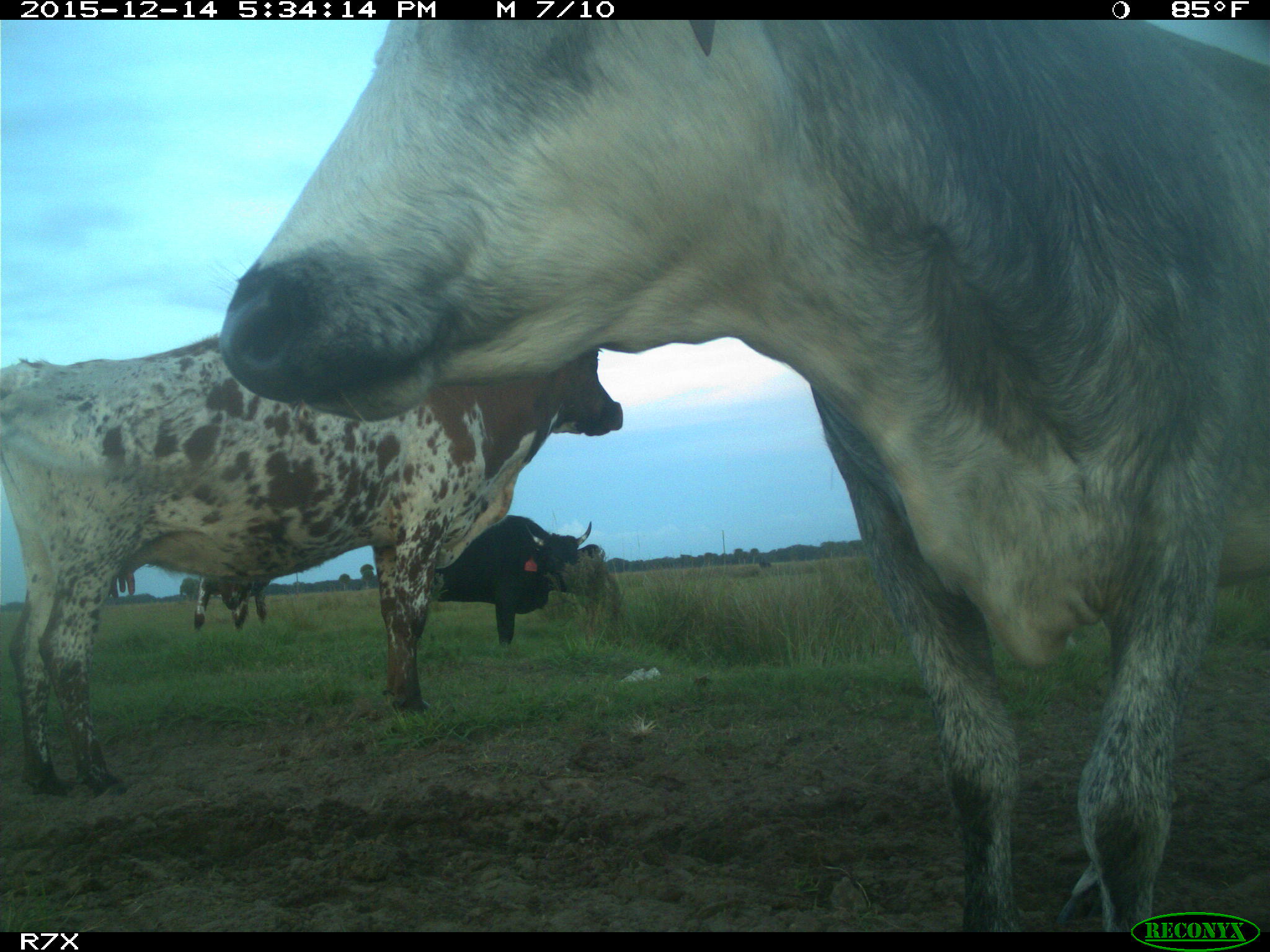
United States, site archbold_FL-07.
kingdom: Animalia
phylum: Chordata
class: Mammalia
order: Artiodactyla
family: Bovidae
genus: Bos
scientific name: Bos taurus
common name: domestic cow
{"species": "Bos taurus (domestic cow)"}